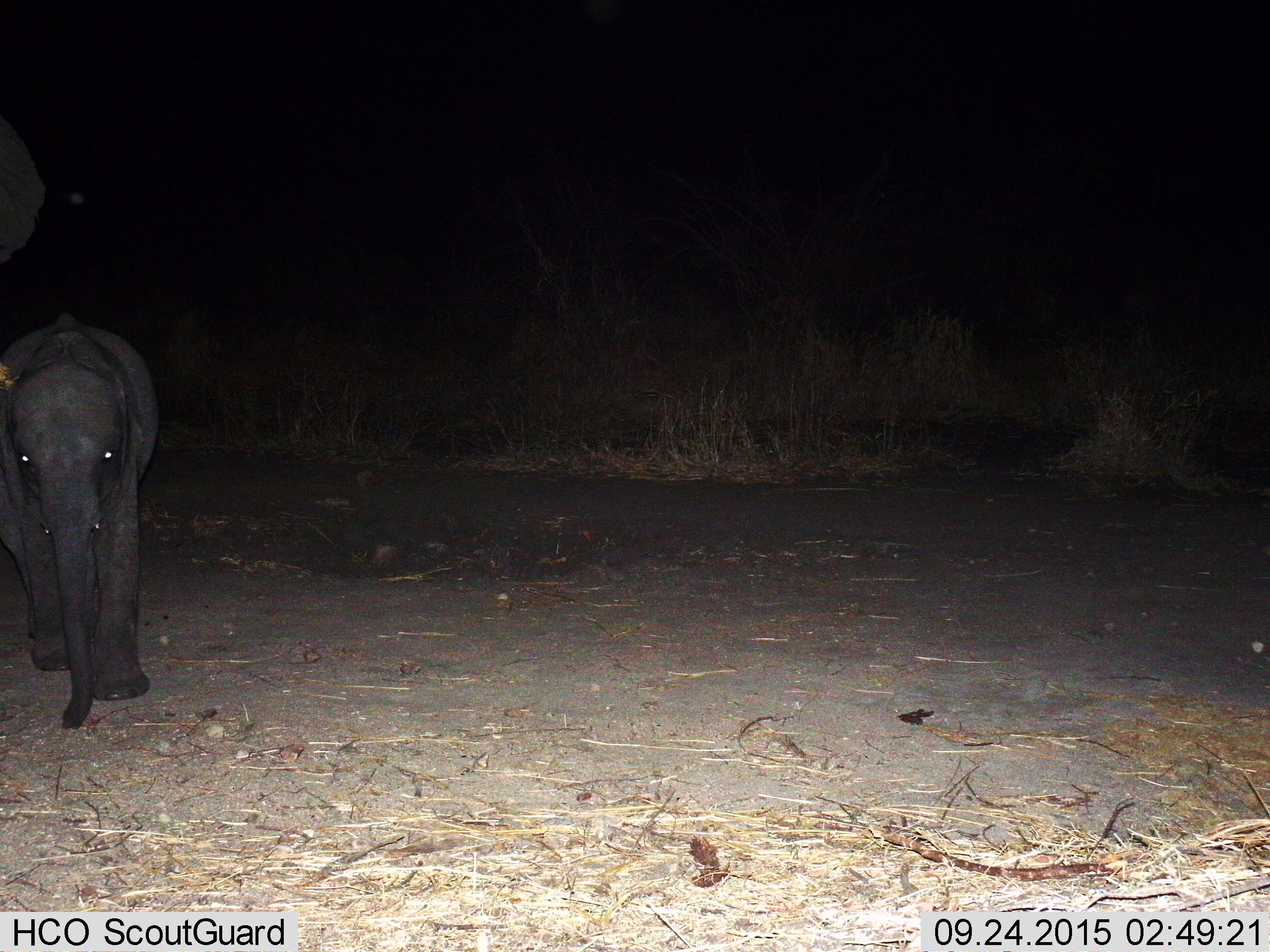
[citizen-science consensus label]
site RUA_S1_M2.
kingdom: Animalia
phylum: Chordata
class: Mammalia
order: Proboscidea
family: Elephantidae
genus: Loxodonta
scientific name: Loxodonta africana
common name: african bush elephant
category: elephant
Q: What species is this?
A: Elephant (african bush elephant) (Loxodonta africana).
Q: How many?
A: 2.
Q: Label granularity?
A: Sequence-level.